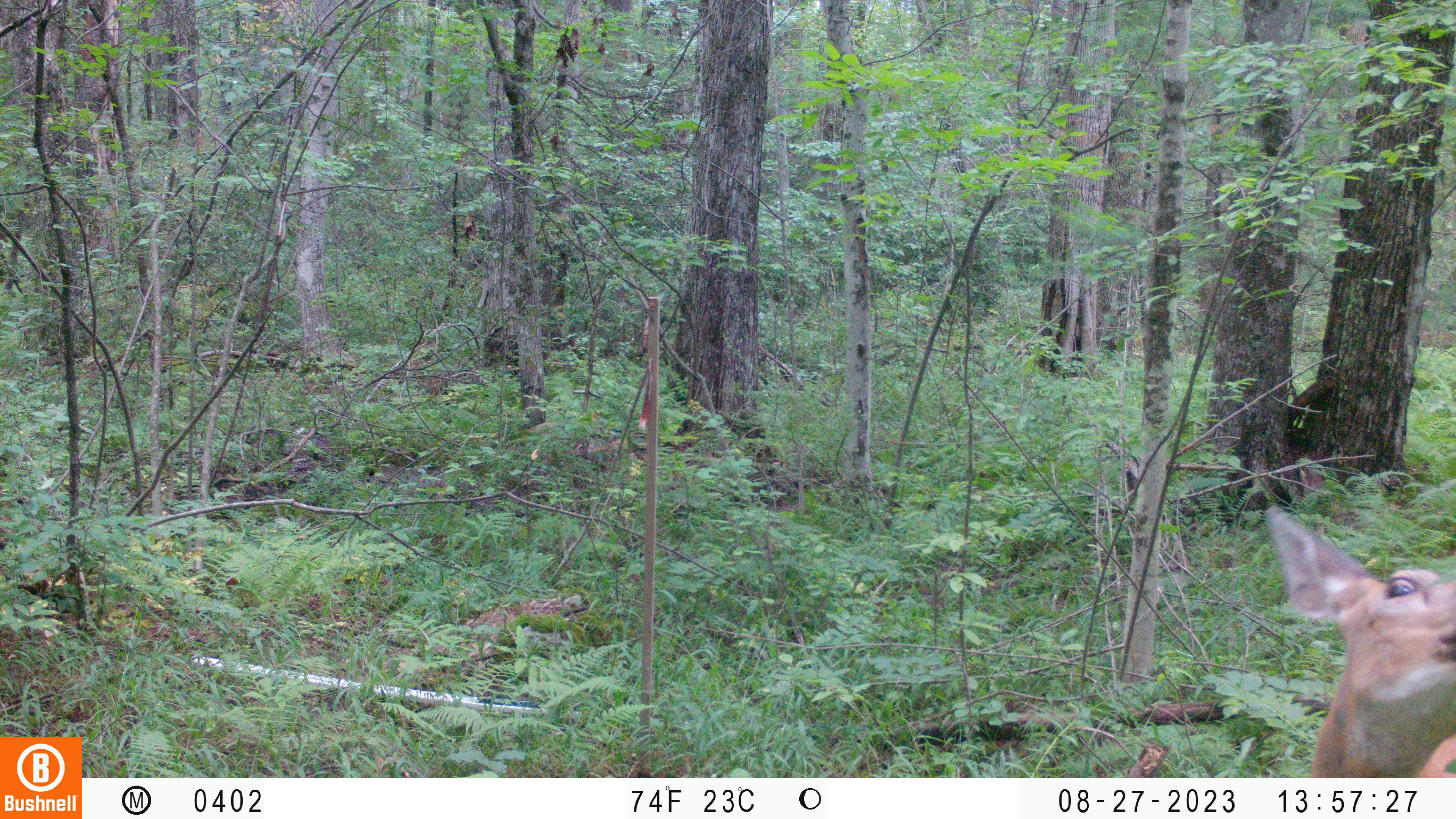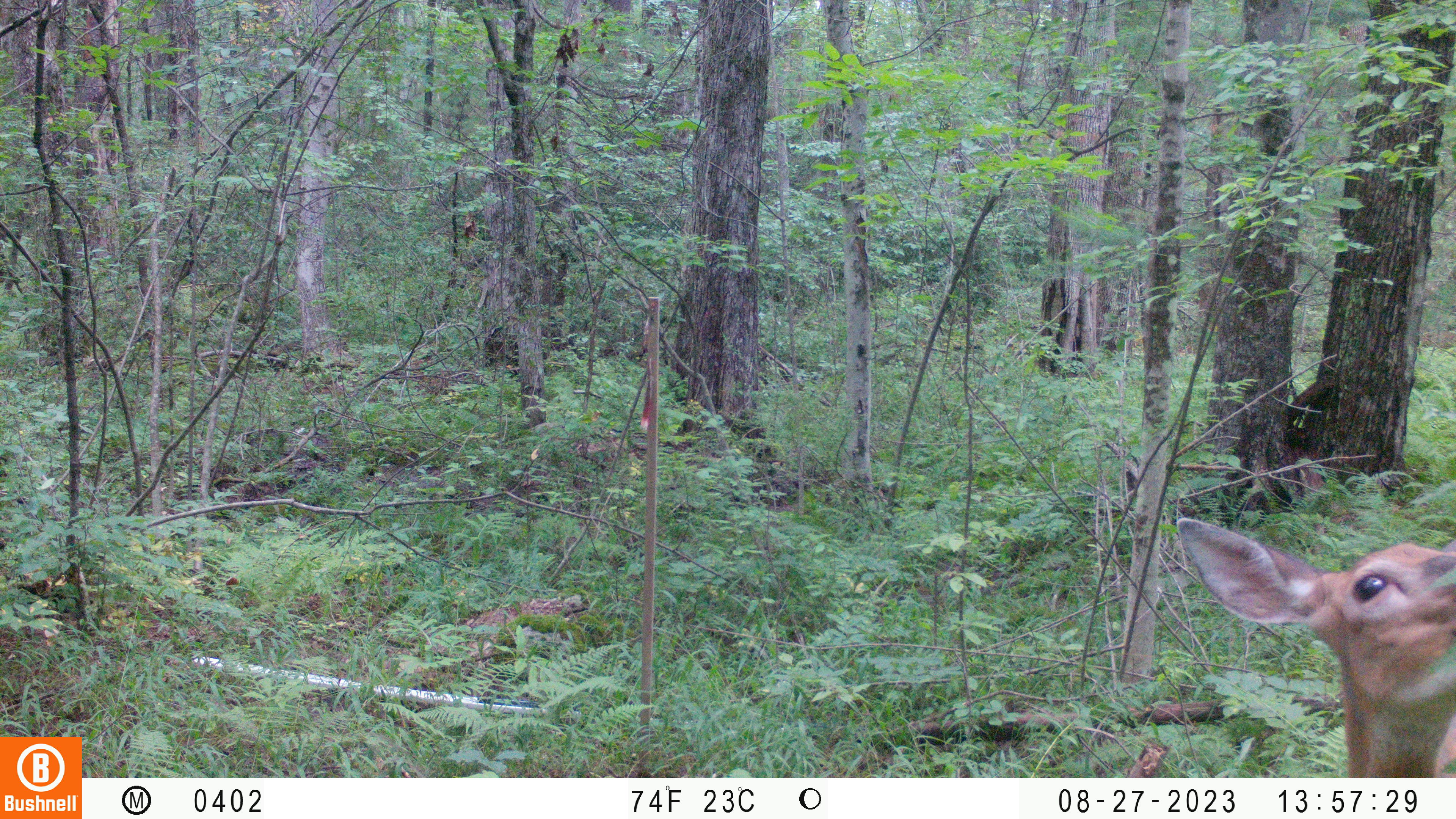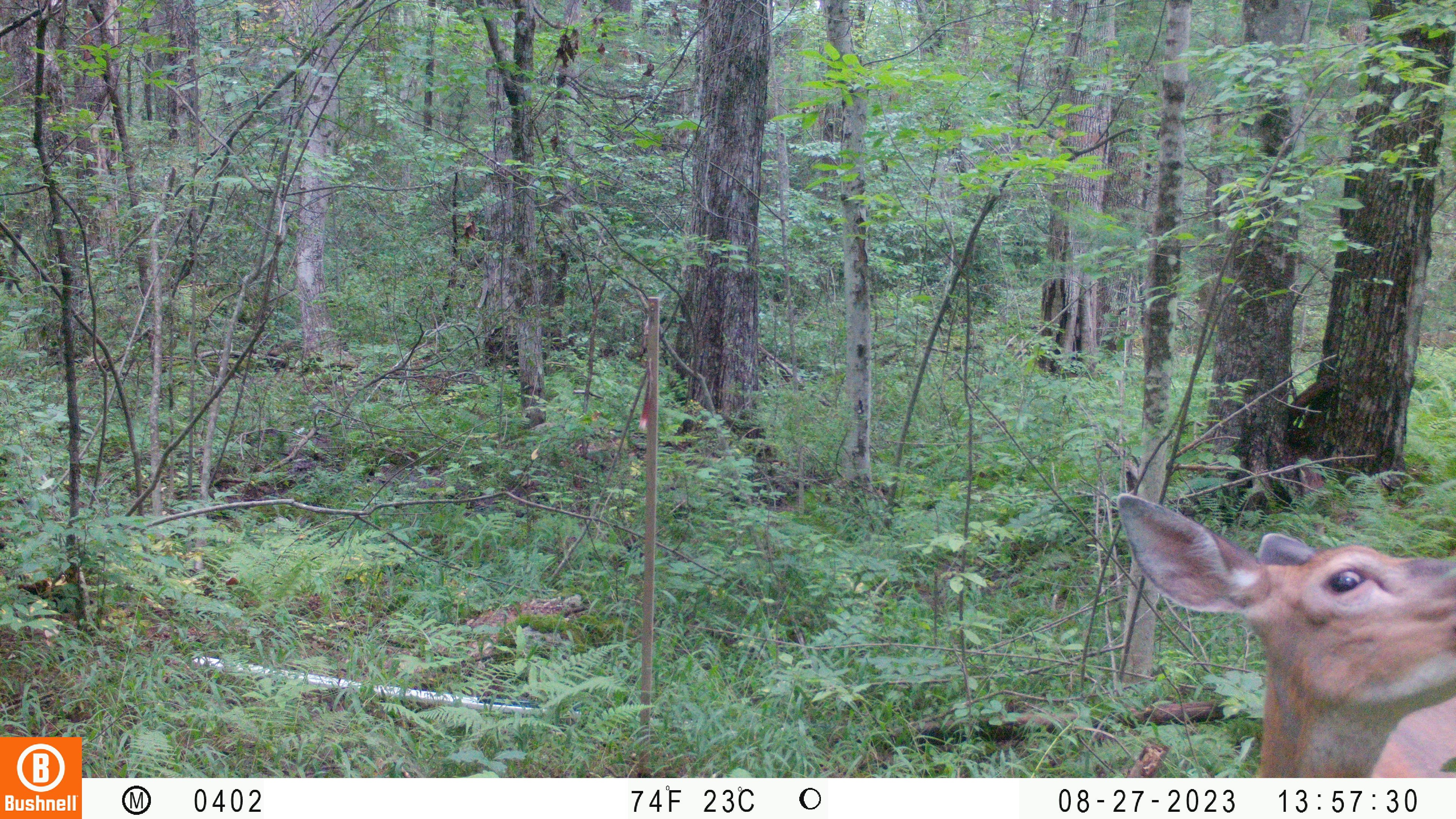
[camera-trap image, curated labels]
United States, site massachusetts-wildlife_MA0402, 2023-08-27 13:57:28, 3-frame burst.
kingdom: Animalia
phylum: Chordata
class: Mammalia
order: Artiodactyla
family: Cervidae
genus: Odocoileus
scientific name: Odocoileus virginianus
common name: white-tailed deer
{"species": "white-tailed deer (Odocoileus virginianus)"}